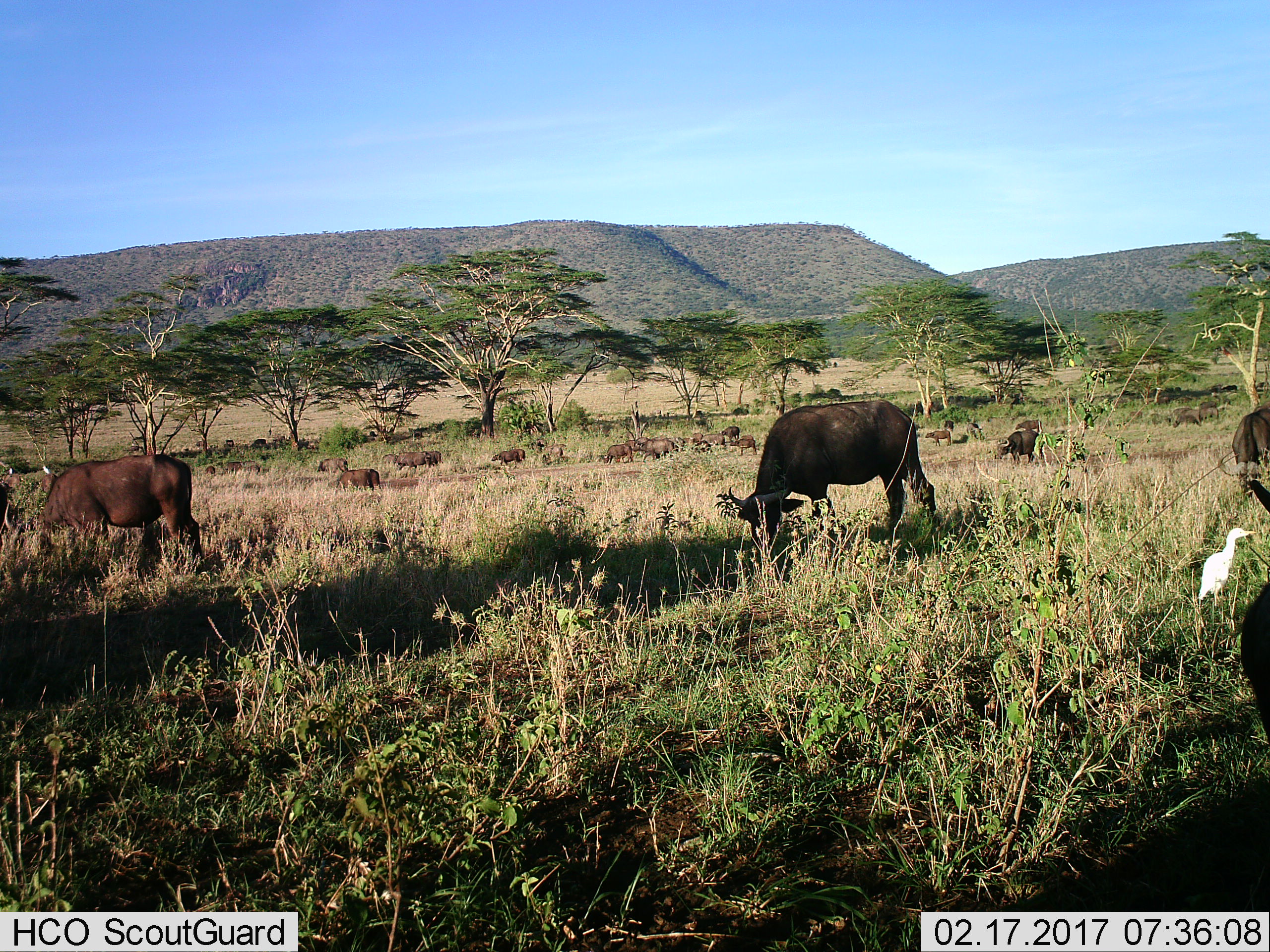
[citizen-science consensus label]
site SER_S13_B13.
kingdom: Animalia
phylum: Chordata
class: Aves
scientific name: Aves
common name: bird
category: birdother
Birdother (bird) (Aves), count 1. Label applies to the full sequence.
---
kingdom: Animalia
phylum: Chordata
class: Mammalia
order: Artiodactyla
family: Bovidae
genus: Syncerus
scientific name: Syncerus caffer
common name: african buffalo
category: buffalo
Buffalo (african buffalo) (Syncerus caffer), count 11-50. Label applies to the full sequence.